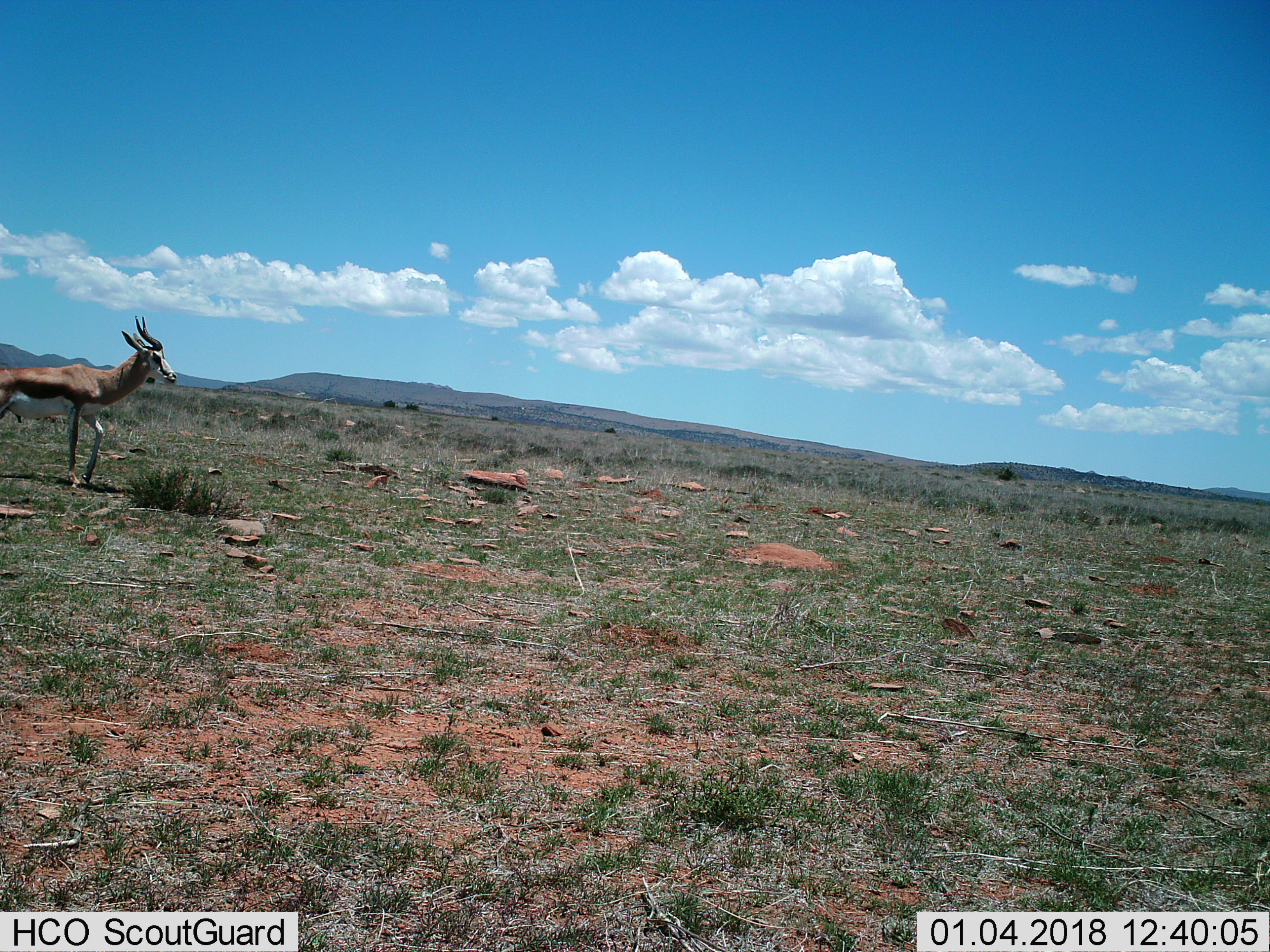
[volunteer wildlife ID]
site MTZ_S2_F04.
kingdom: Animalia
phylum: Chordata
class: Mammalia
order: Artiodactyla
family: Bovidae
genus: Antidorcas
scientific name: Antidorcas marsupialis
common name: springbok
Springbok (Antidorcas marsupialis), count 1. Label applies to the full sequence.